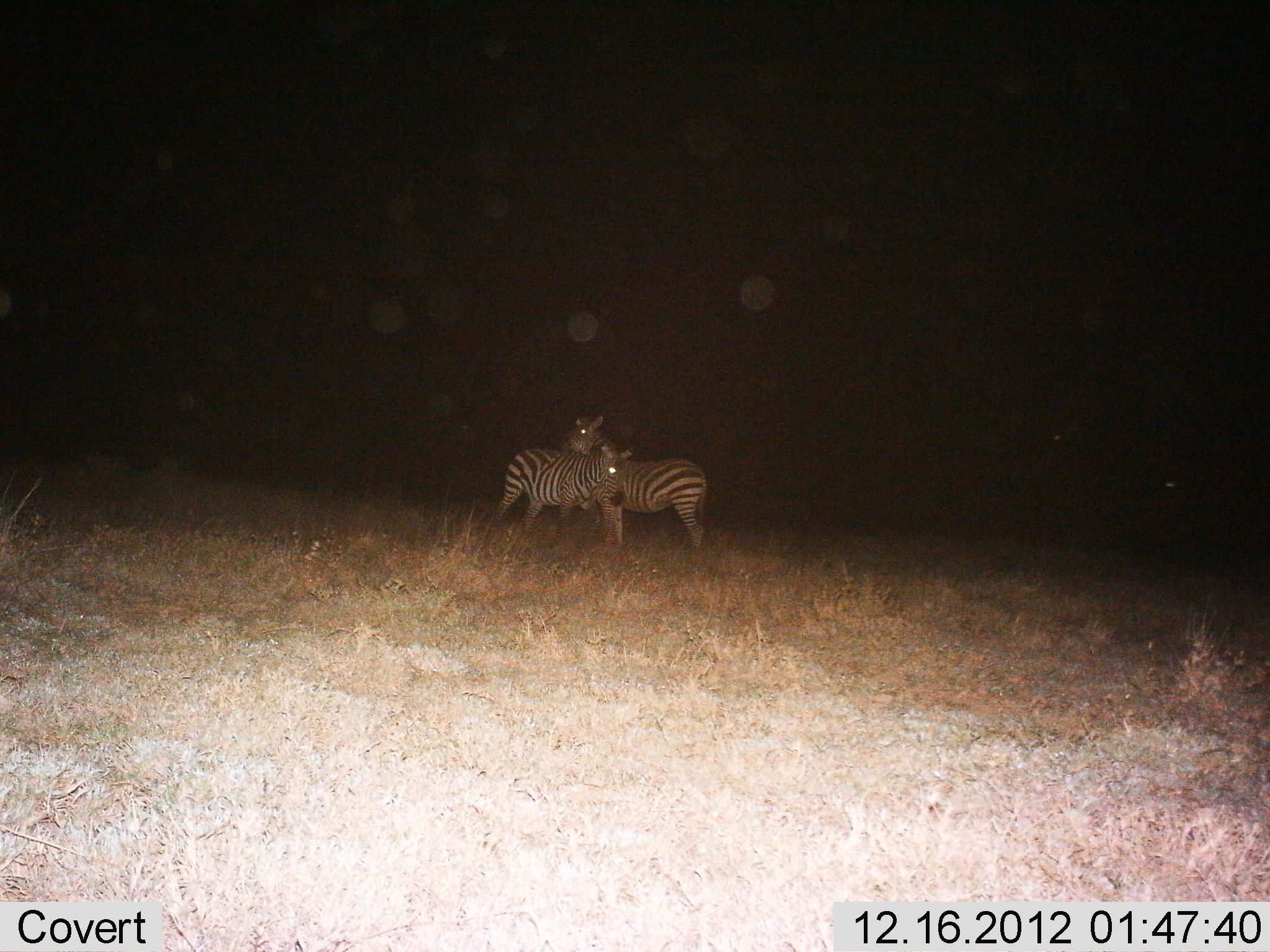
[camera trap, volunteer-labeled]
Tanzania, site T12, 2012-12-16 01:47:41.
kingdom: Animalia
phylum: Chordata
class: Mammalia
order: Perissodactyla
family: Equidae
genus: Equus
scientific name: Equus quagga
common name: plains zebra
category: zebra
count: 2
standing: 70%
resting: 0%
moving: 0%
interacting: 40%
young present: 0%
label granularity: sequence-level